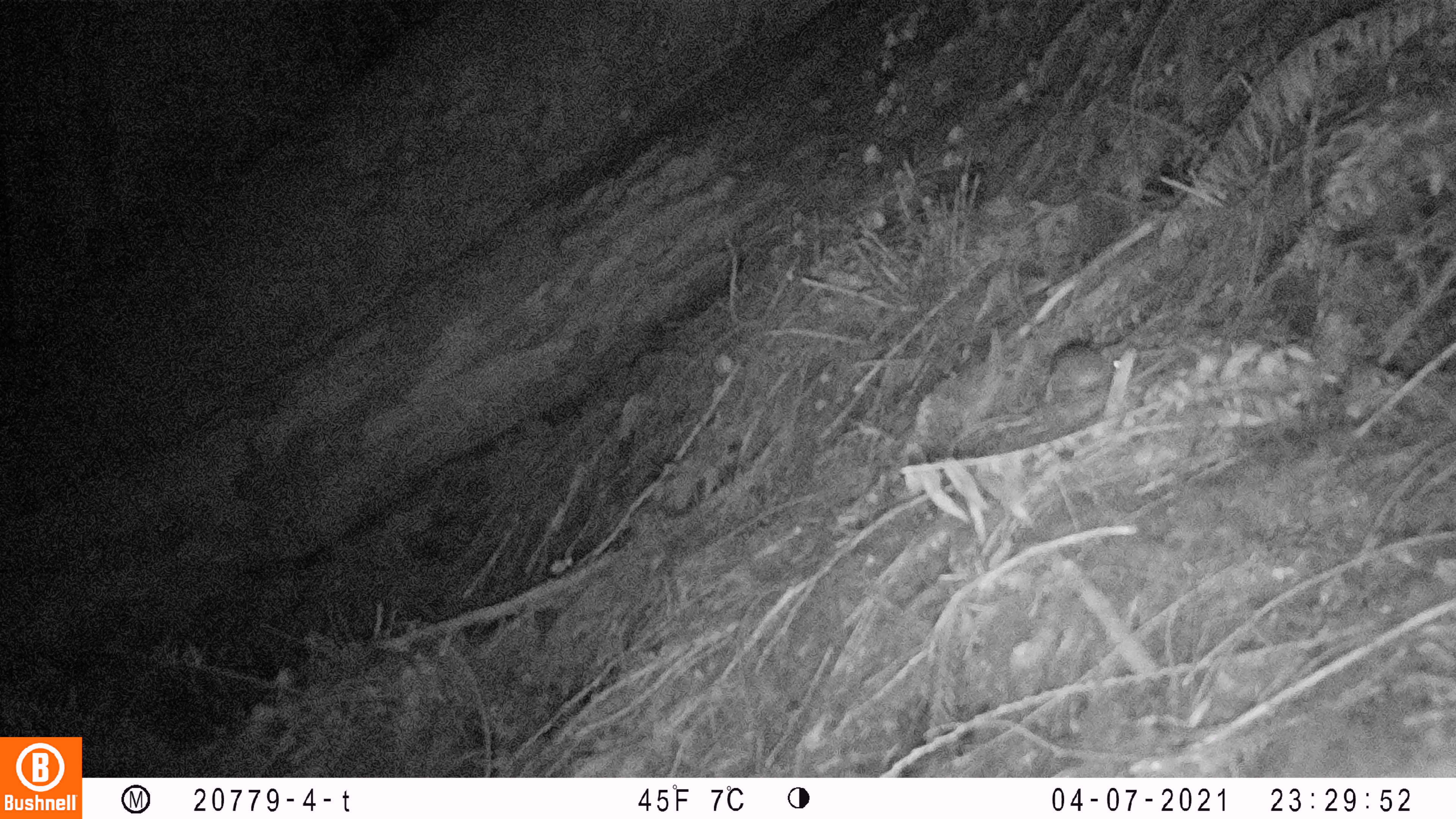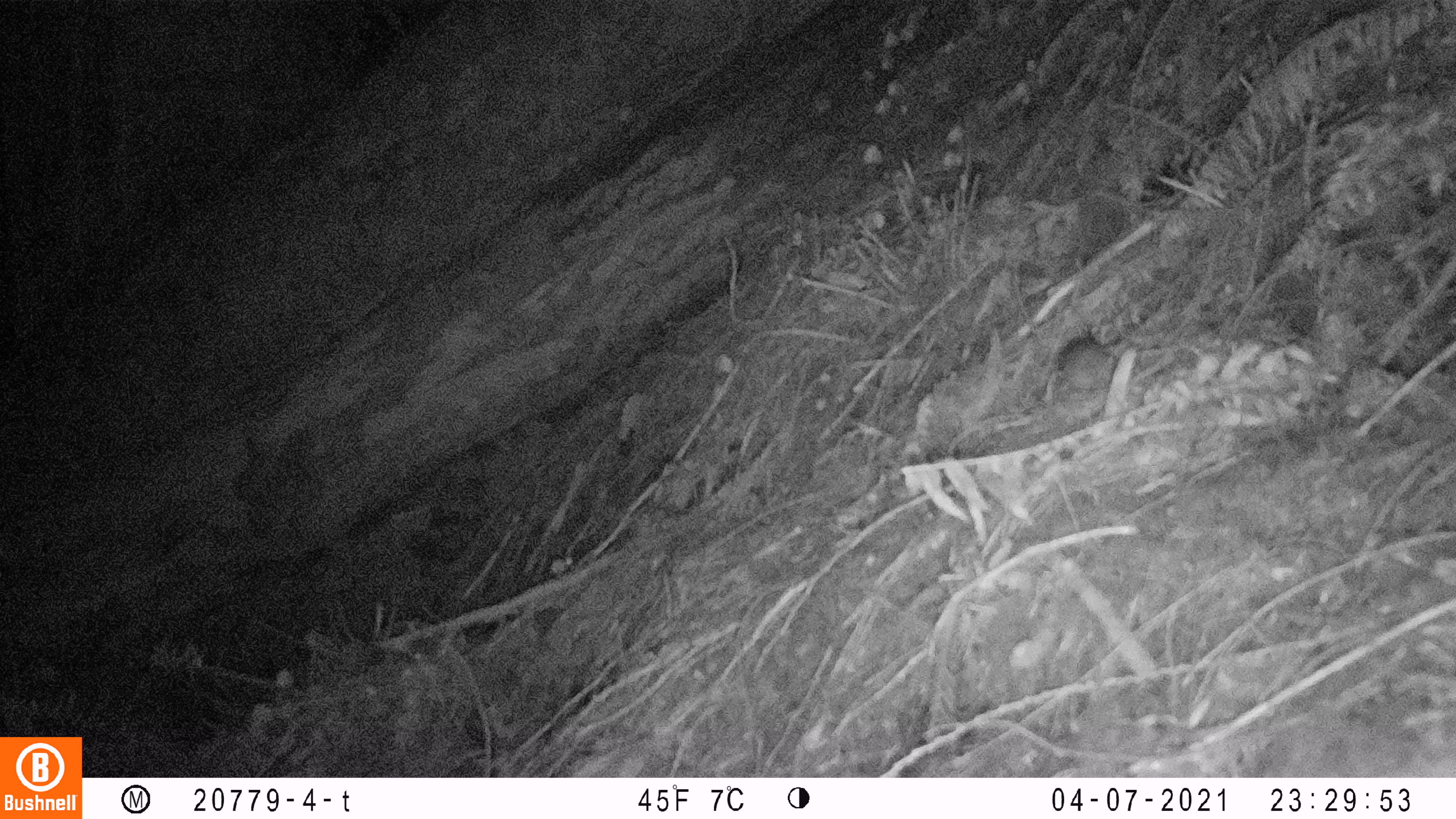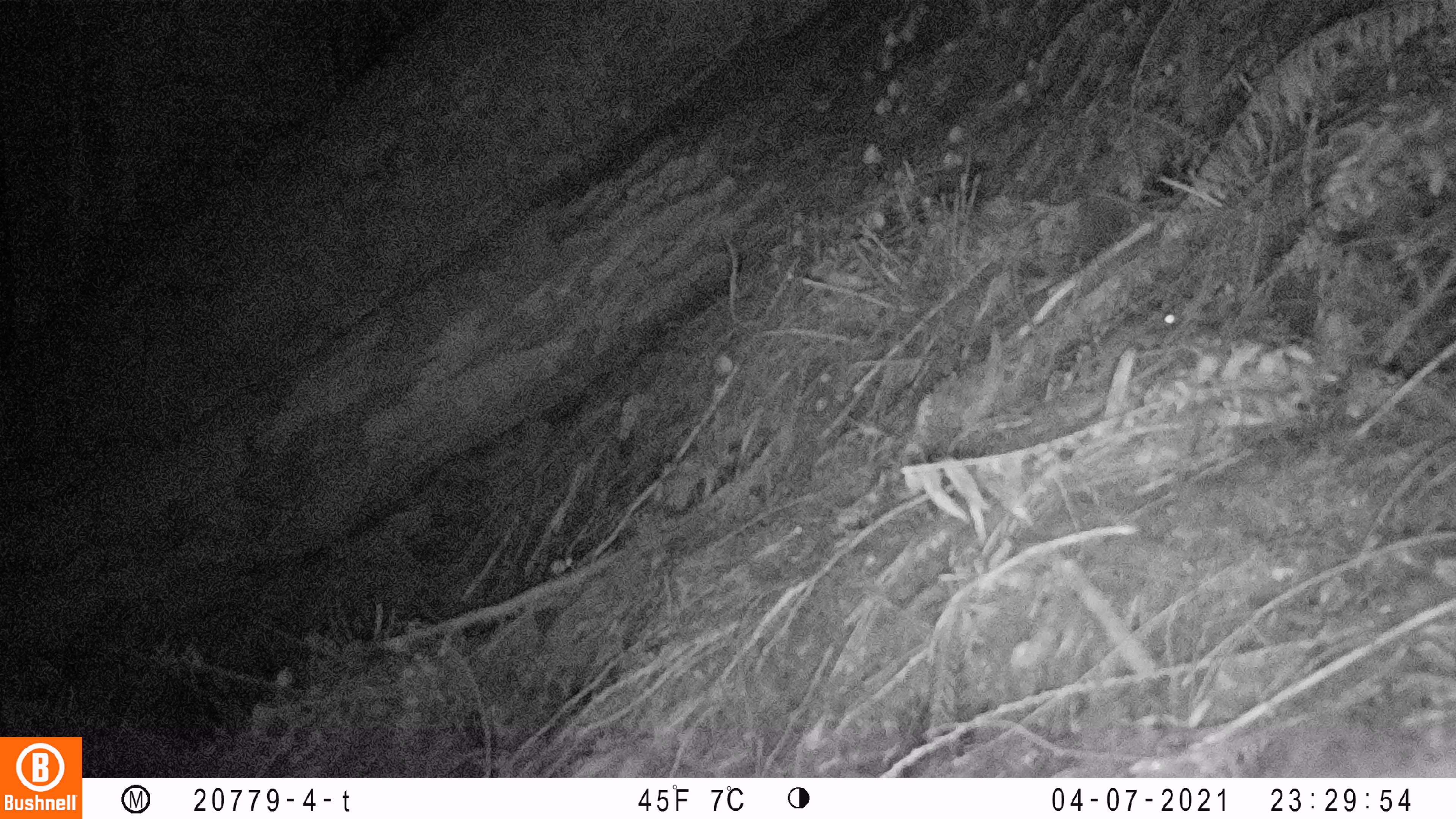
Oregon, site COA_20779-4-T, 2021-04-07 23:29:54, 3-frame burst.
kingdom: Animalia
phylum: Chordata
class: Mammalia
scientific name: Mammalia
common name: small mammal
Small mammal (Mammalia).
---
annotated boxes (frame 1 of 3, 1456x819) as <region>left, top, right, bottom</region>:
small mammal: <region>985, 313, 1180, 441</region>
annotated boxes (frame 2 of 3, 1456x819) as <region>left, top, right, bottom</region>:
small mammal: <region>1002, 308, 1182, 421</region>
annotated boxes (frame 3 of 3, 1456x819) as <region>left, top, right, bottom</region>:
small mammal: <region>1029, 265, 1216, 430</region>